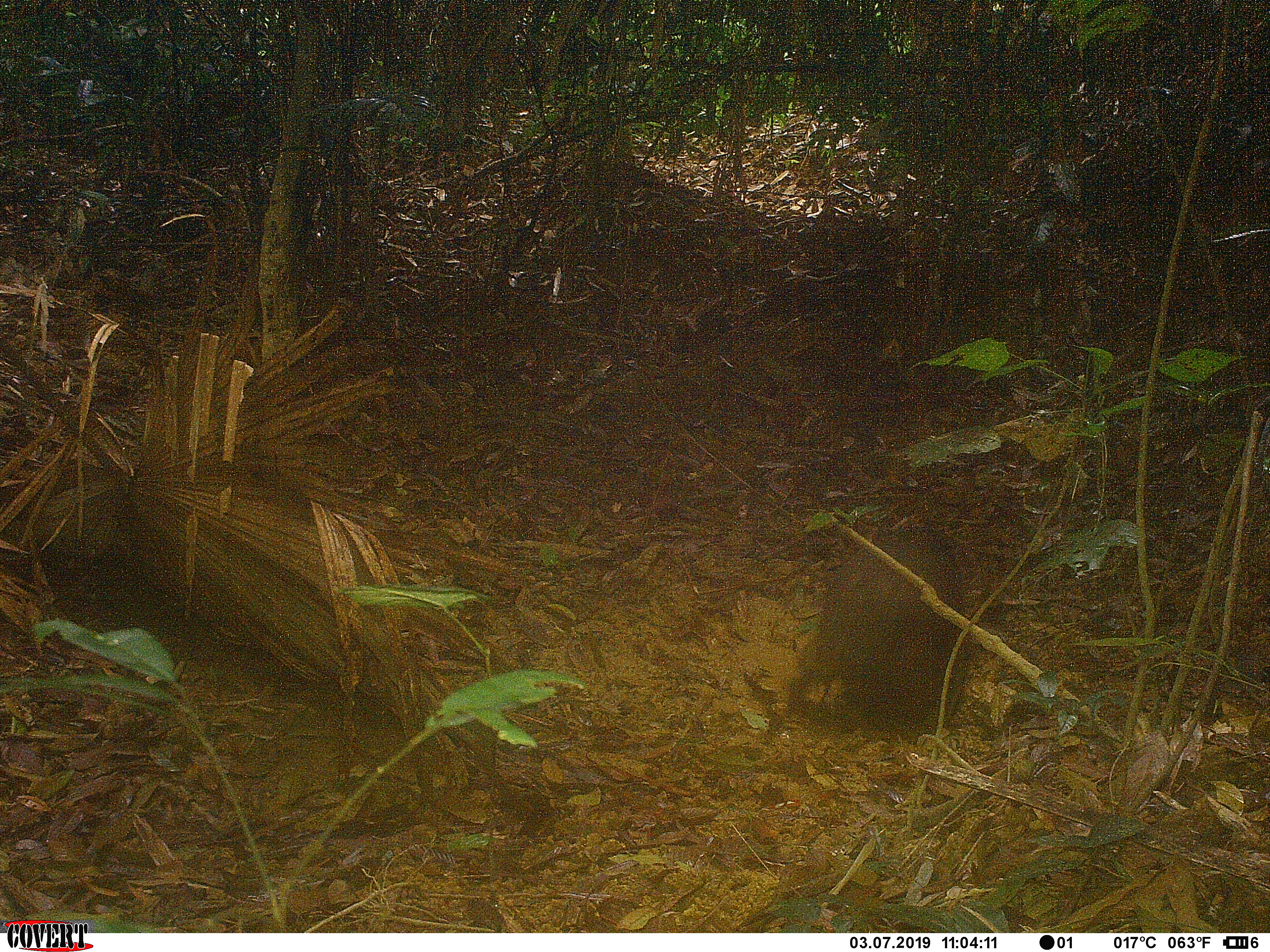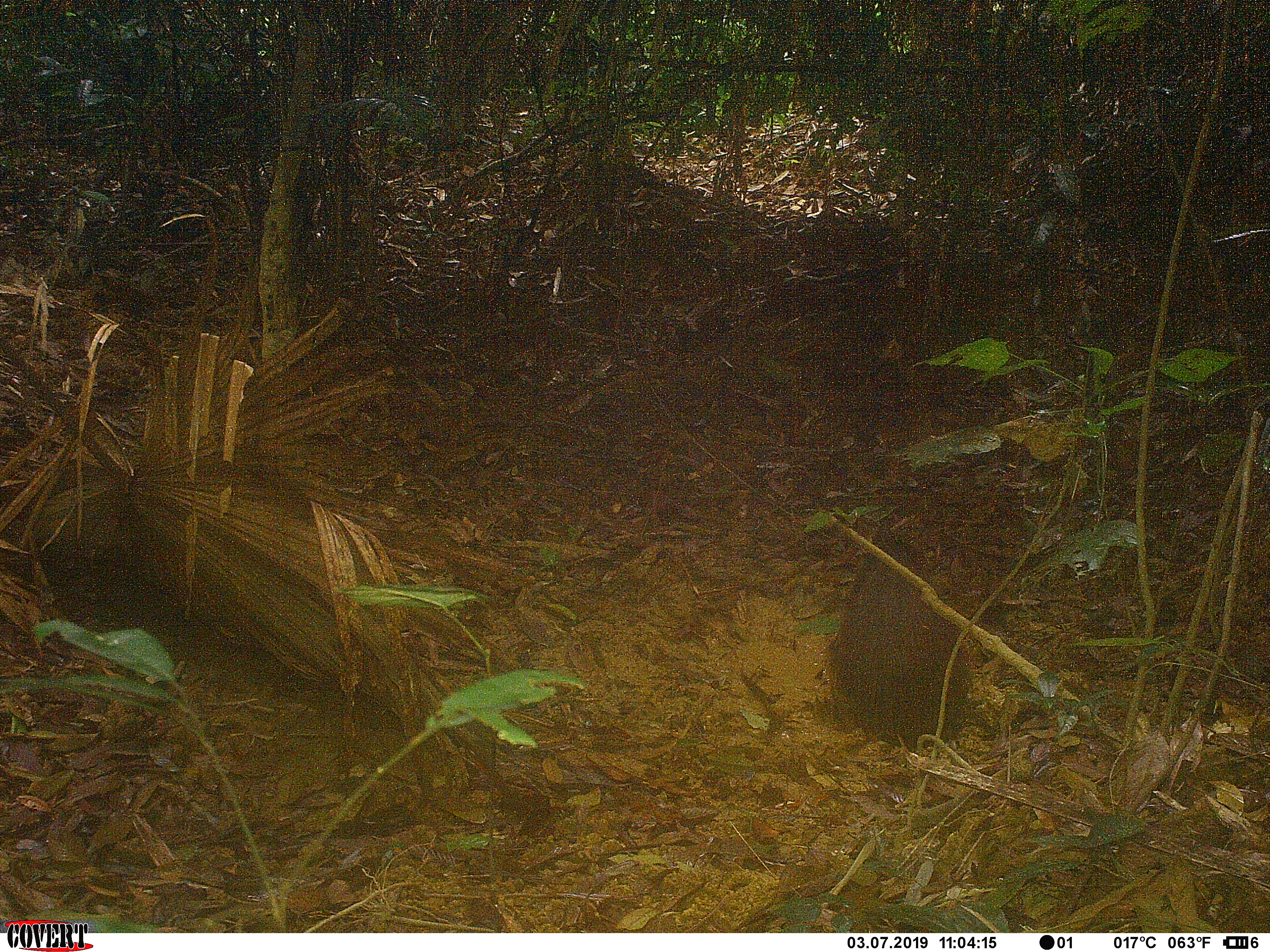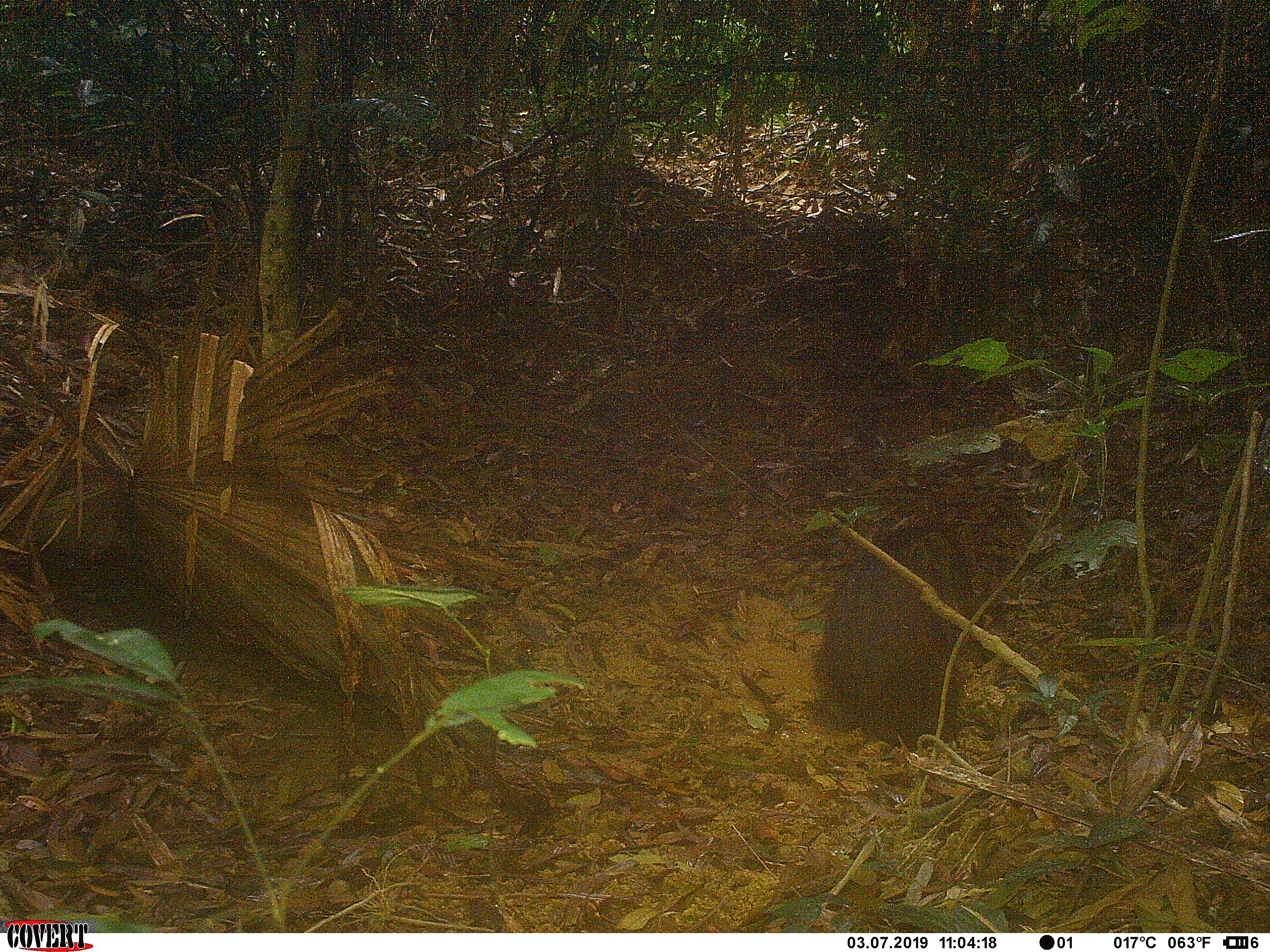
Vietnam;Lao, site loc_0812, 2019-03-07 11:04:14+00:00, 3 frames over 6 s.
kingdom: Animalia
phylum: Chordata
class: Mammalia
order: Artiodactyla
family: Suidae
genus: Sus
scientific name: Sus scrofa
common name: eurasian wild pig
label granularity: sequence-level